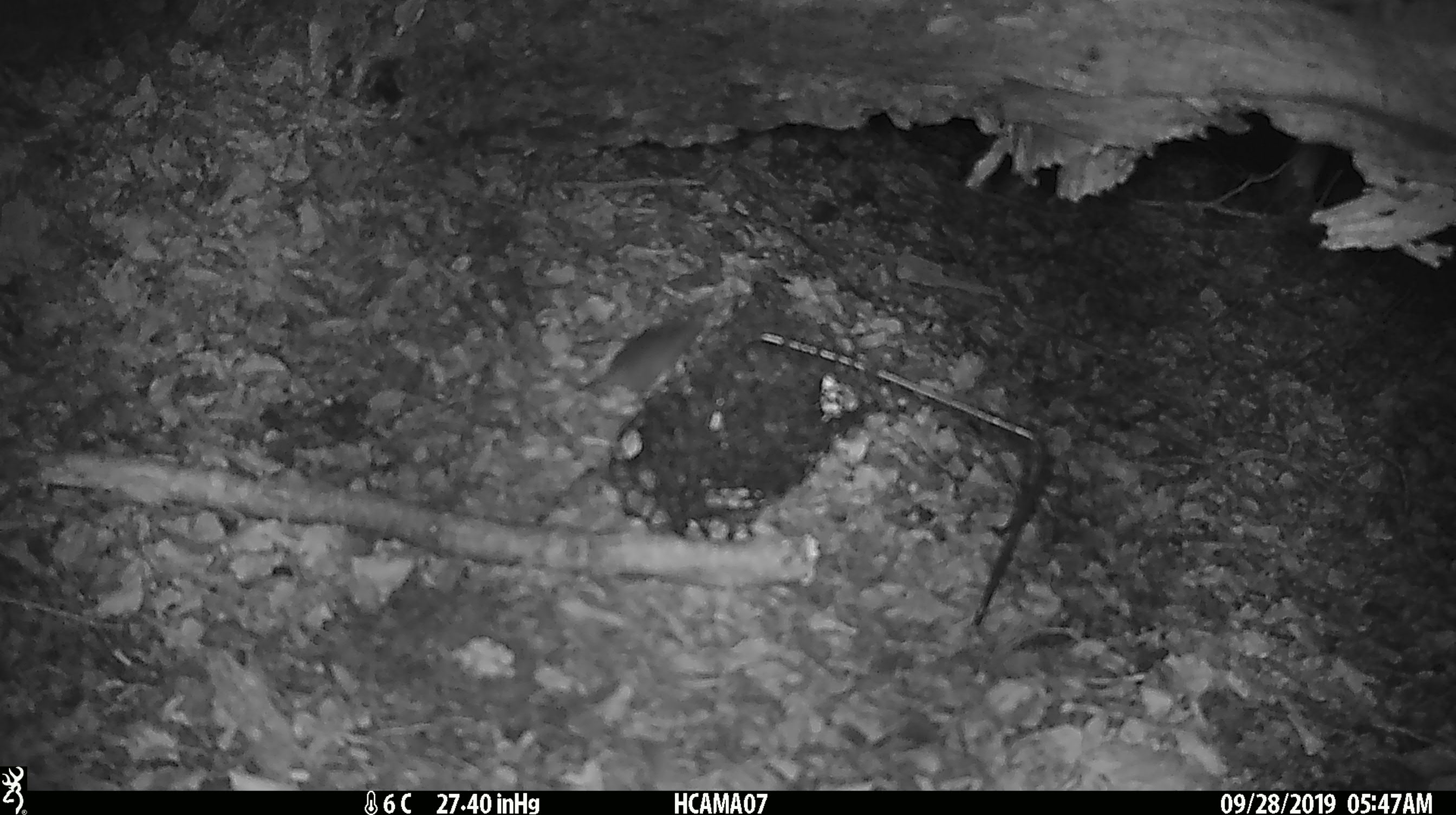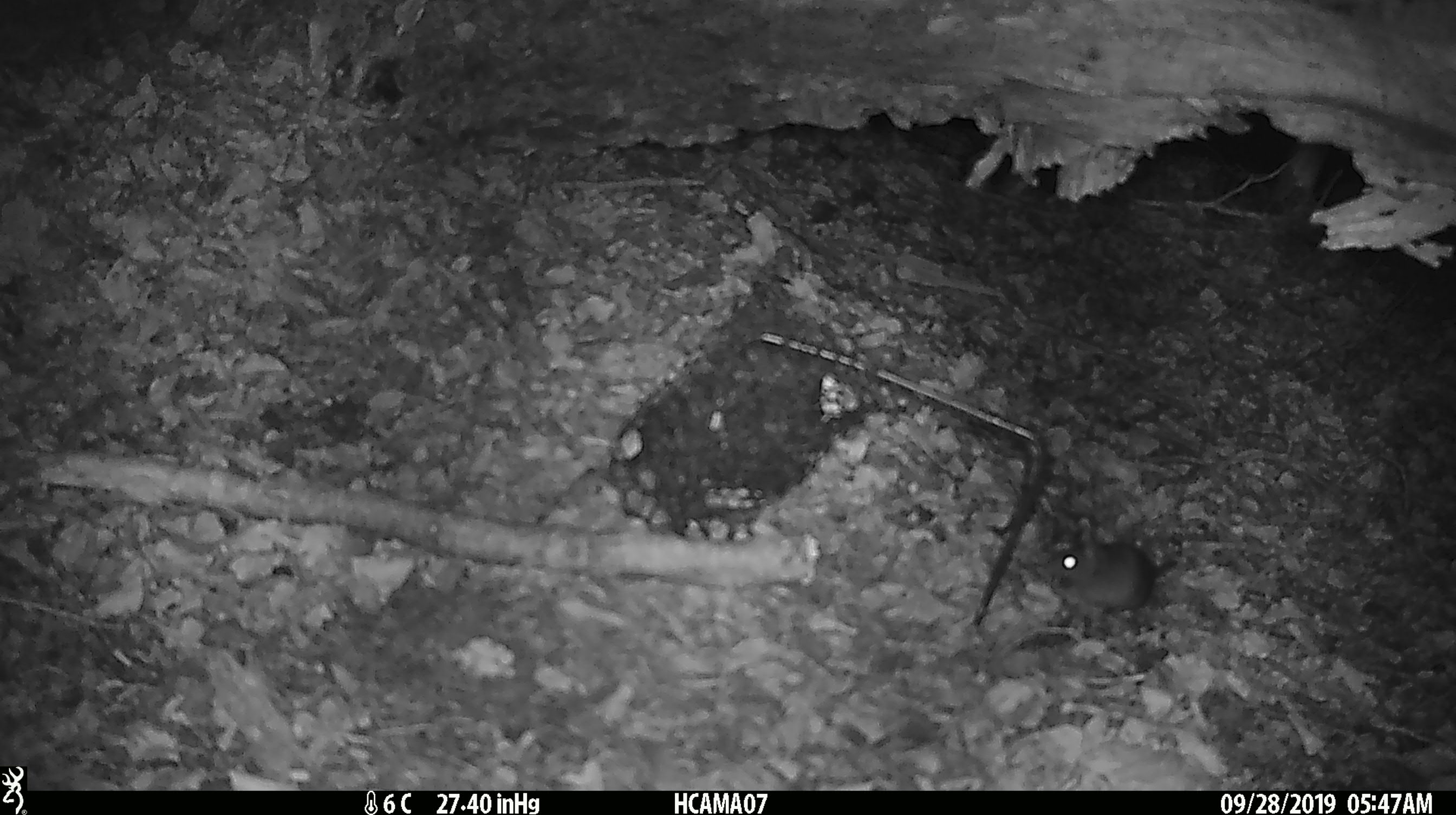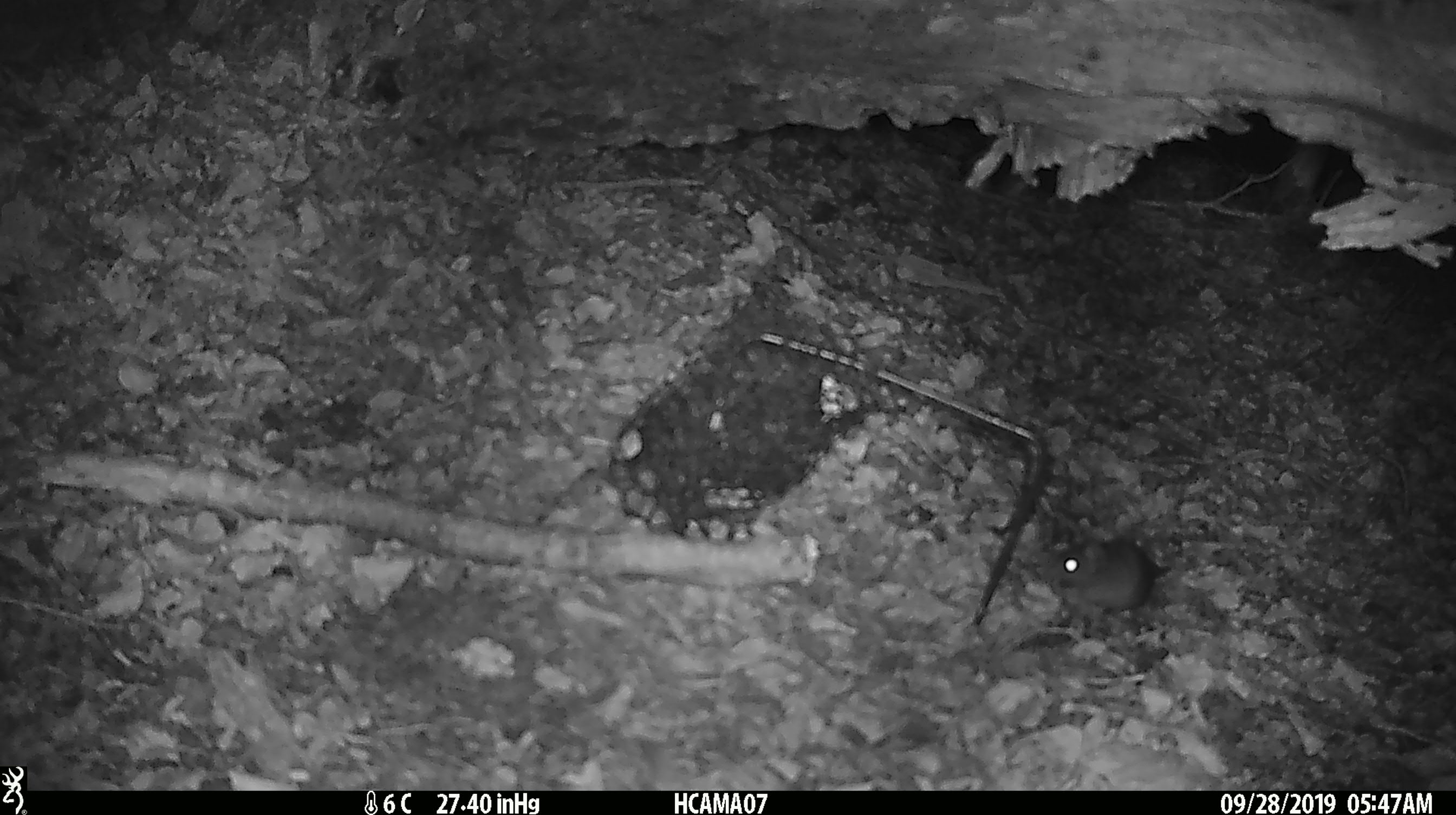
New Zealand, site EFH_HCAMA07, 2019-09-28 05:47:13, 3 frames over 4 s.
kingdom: Animalia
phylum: Chordata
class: Mammalia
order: Rodentia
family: Muridae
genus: Mus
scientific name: Mus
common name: mouse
Mouse (Mus).